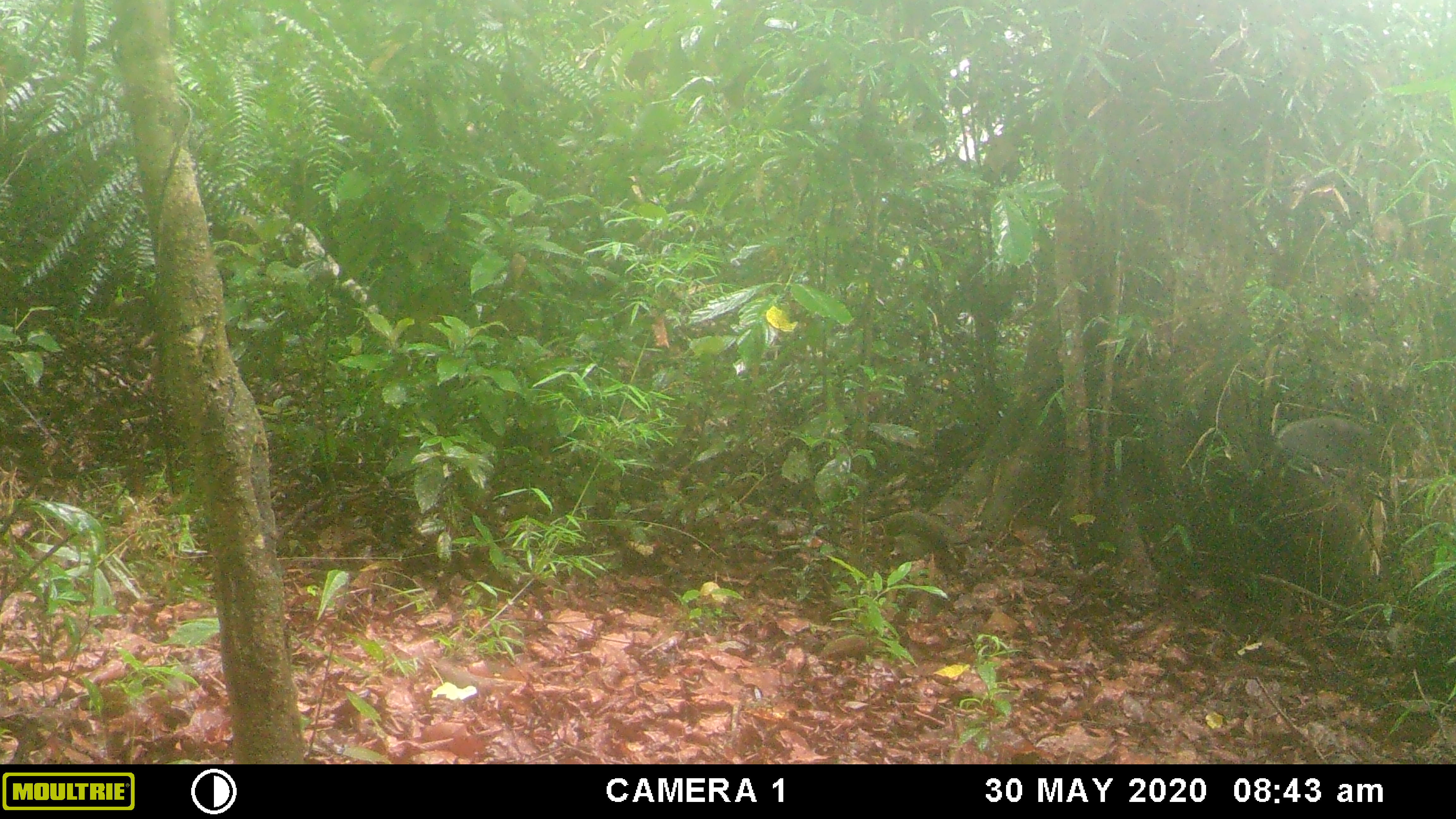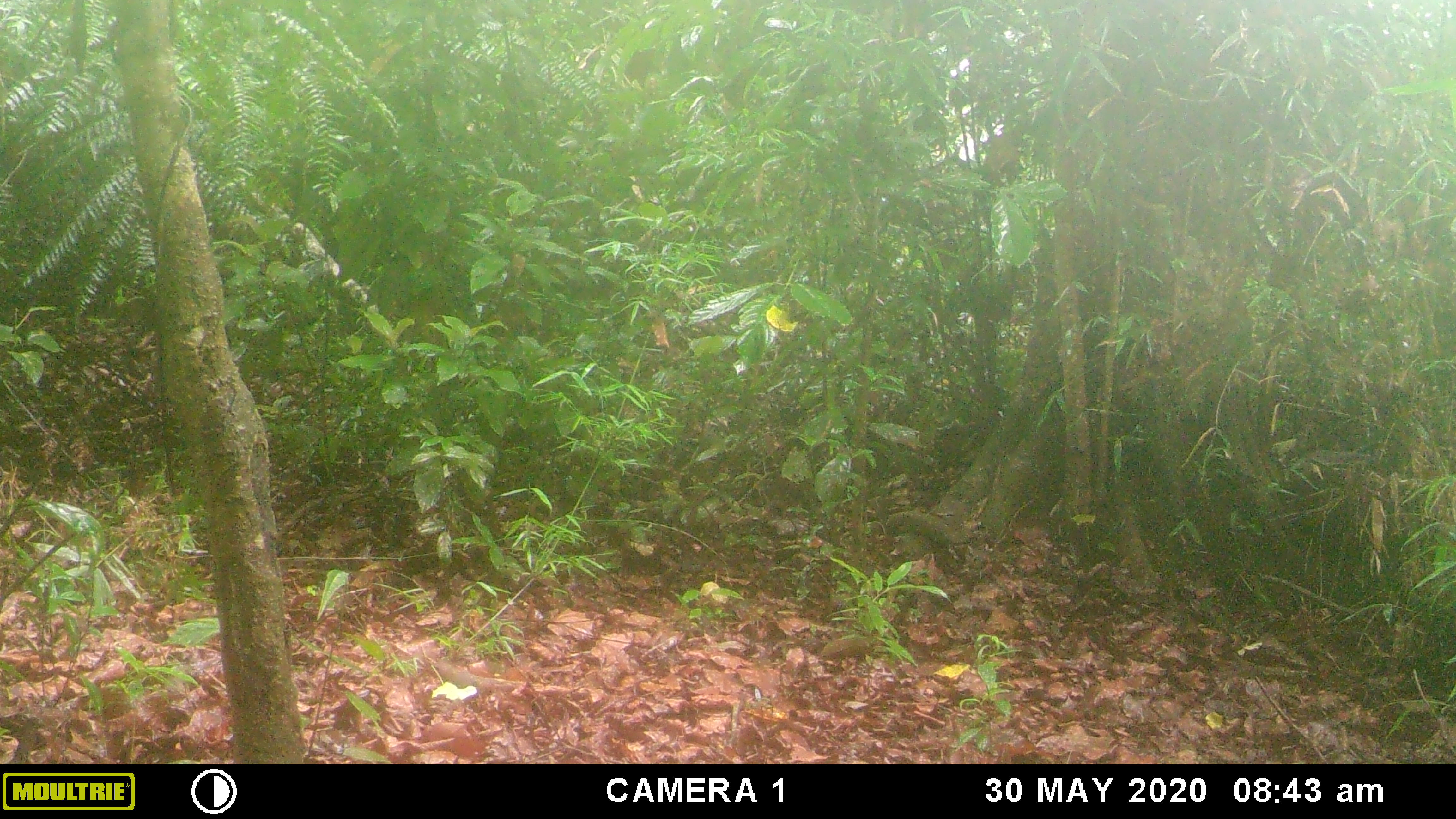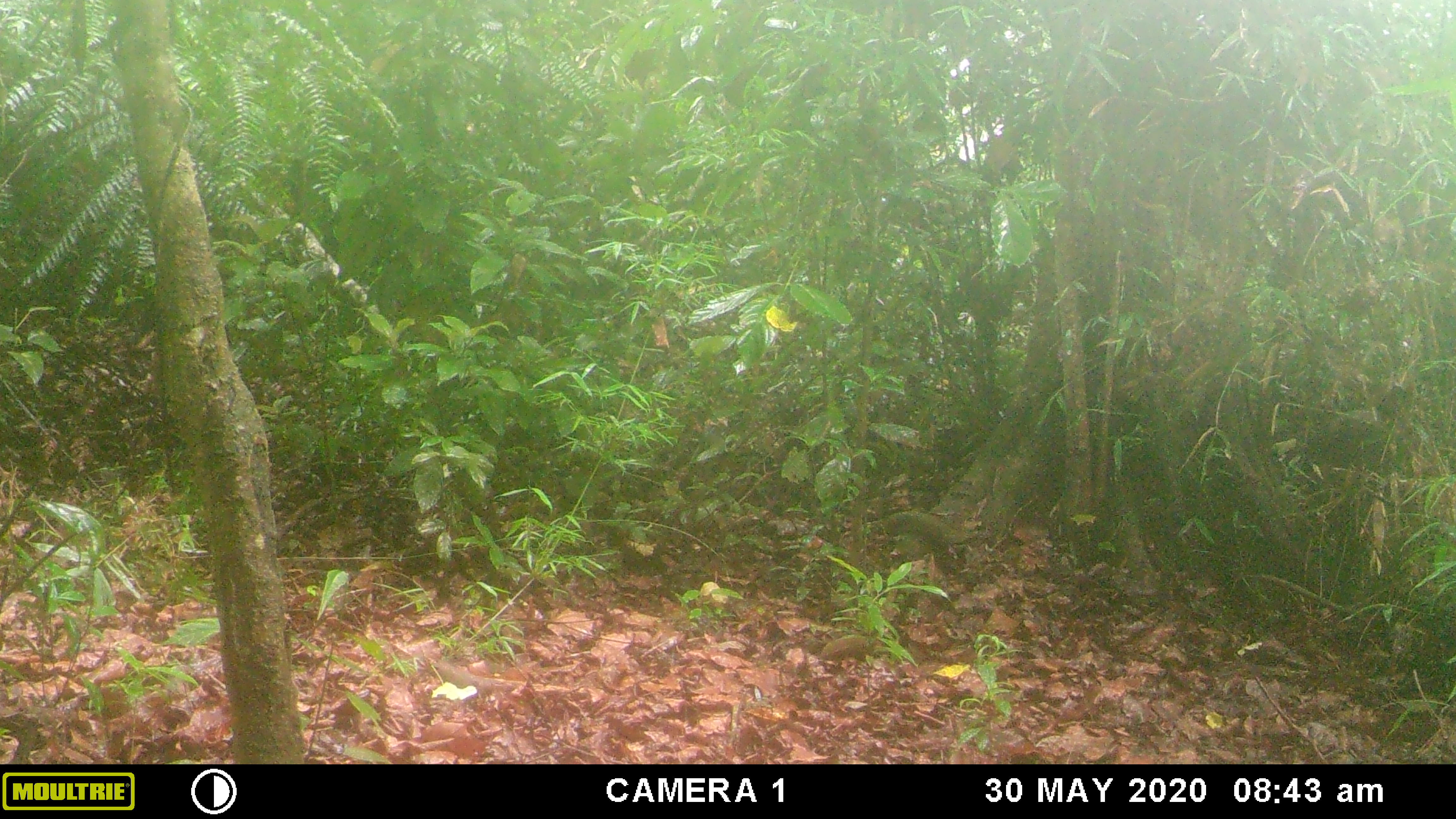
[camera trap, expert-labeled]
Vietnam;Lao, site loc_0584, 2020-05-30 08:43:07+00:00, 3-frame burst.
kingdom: Animalia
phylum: Chordata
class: Mammalia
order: Artiodactyla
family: Suidae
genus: Sus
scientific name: Sus scrofa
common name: eurasian wild pig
Eurasian wild pig (Sus scrofa). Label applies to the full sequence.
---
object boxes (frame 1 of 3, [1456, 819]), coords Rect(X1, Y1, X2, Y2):
eurasian wild pig: Rect(1276, 414, 1389, 476)